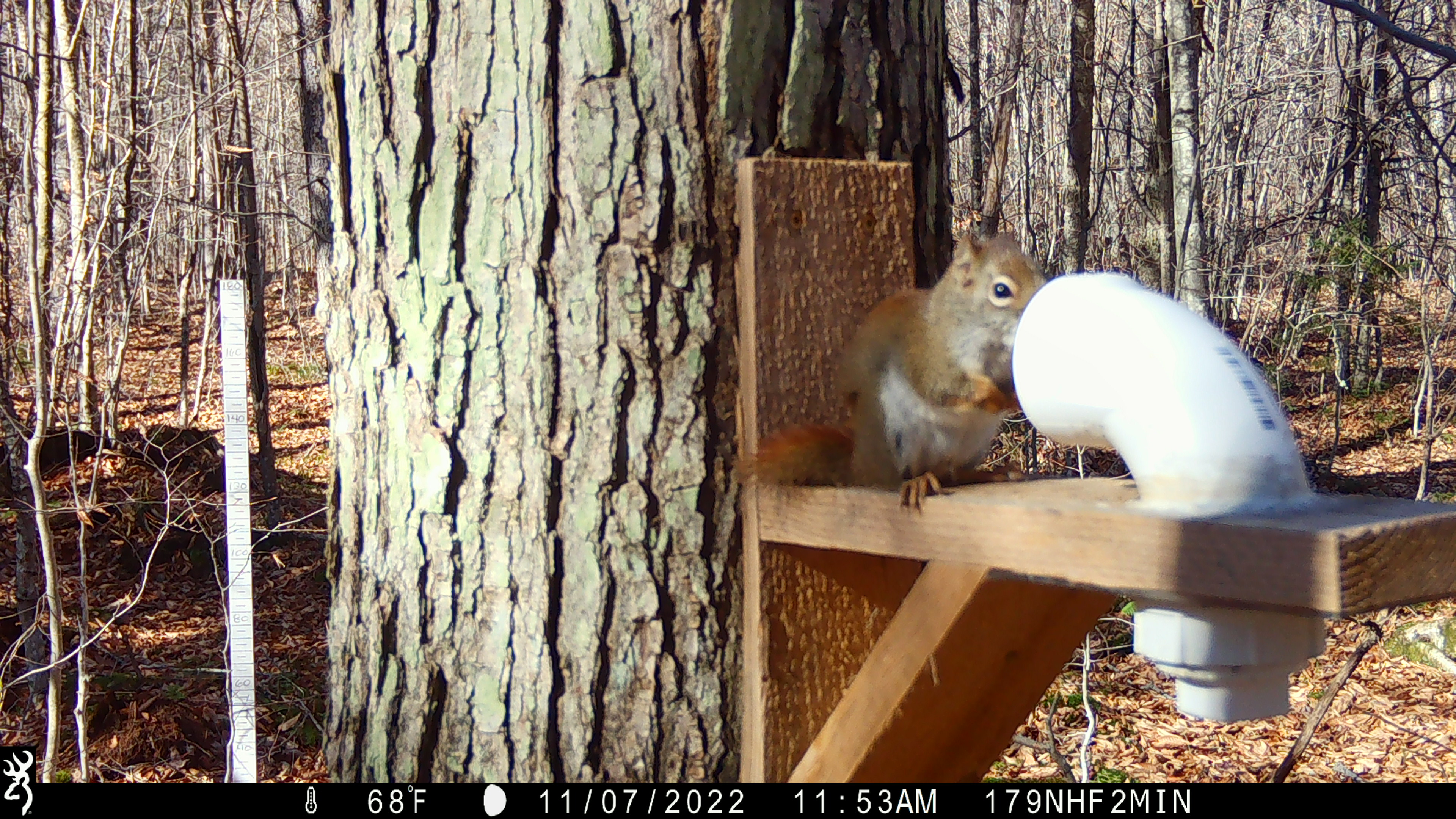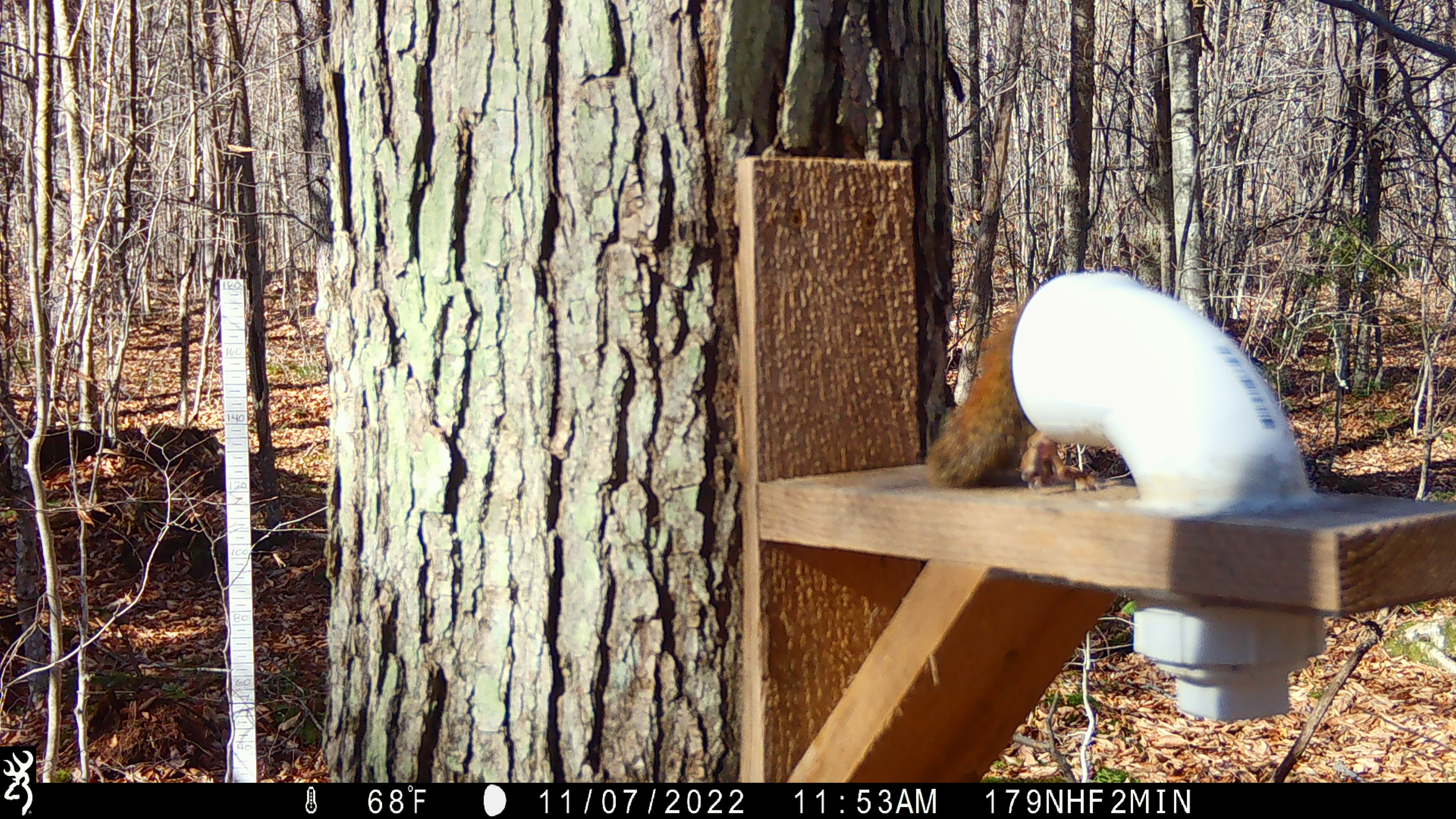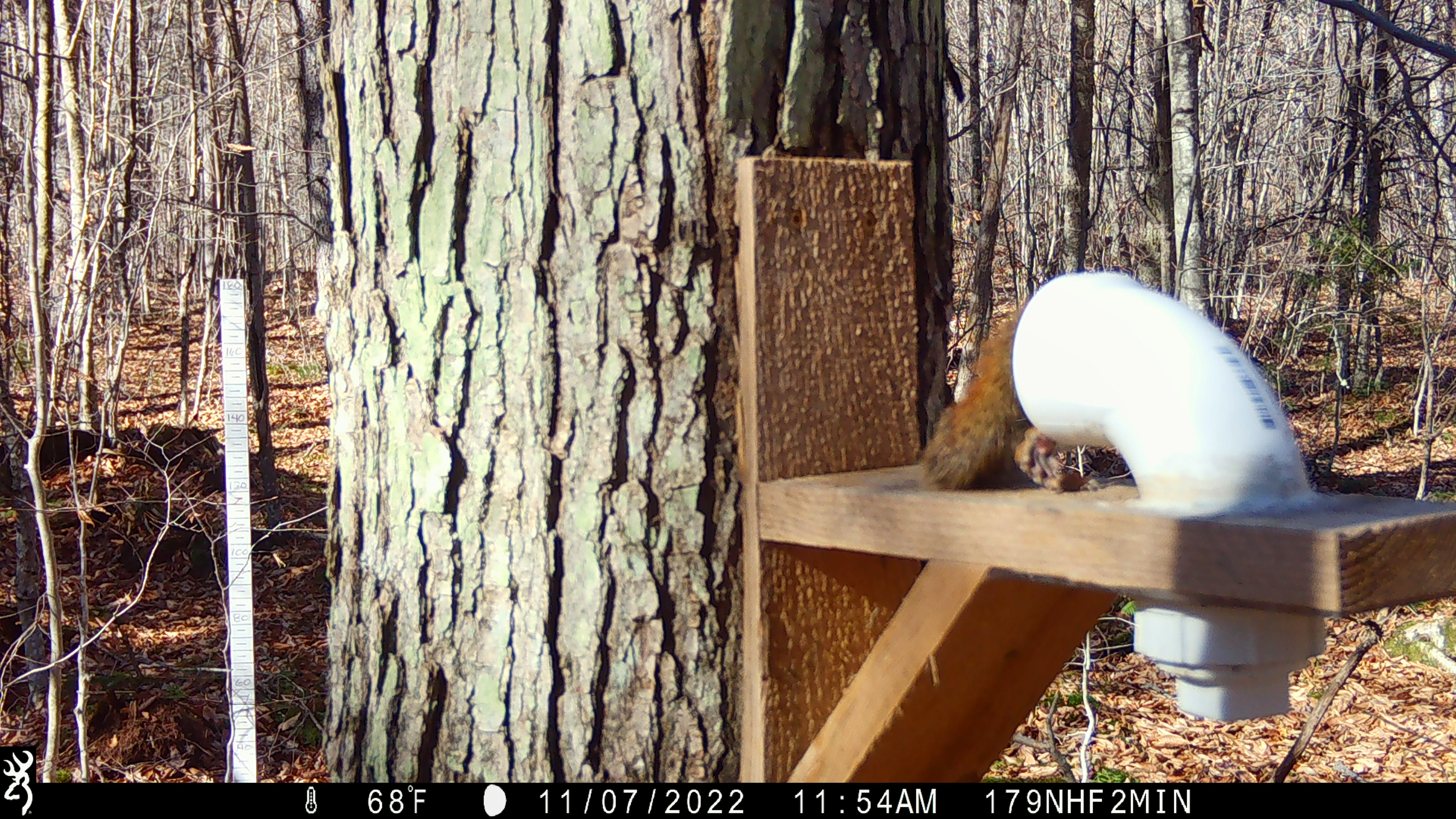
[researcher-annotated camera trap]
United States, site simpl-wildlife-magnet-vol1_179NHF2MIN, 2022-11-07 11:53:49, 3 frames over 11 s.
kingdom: Animalia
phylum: Chordata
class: Mammalia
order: Rodentia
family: Sciuridae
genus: Tamiasciurus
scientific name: Tamiasciurus hudsonicus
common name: red squirrel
Red squirrel (Tamiasciurus hudsonicus).